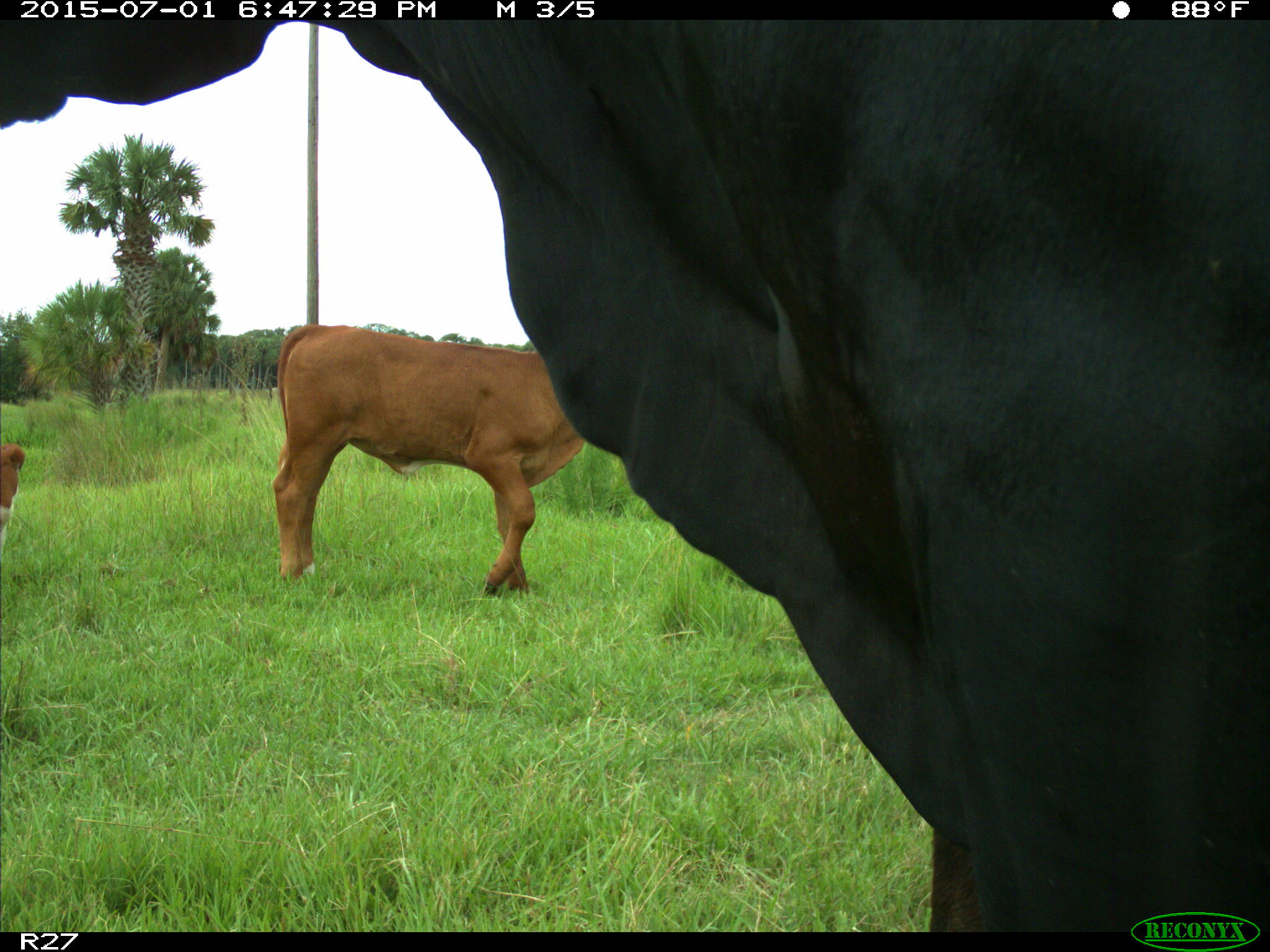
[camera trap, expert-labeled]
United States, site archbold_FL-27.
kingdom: Animalia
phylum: Chordata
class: Mammalia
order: Artiodactyla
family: Bovidae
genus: Bos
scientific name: Bos taurus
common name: domestic cow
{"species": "Bos taurus (domestic cow)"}